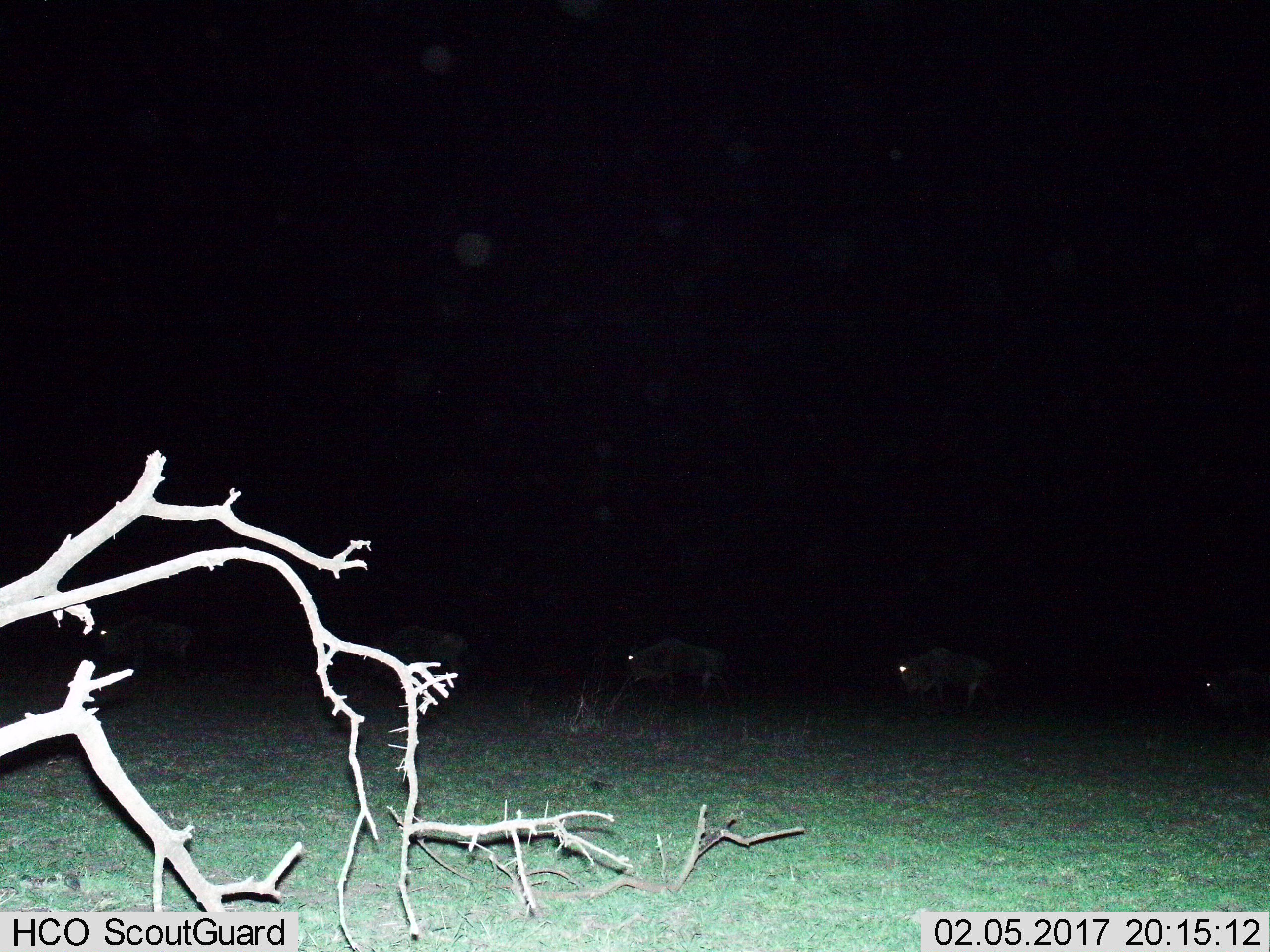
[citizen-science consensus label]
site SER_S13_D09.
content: unidentified animal